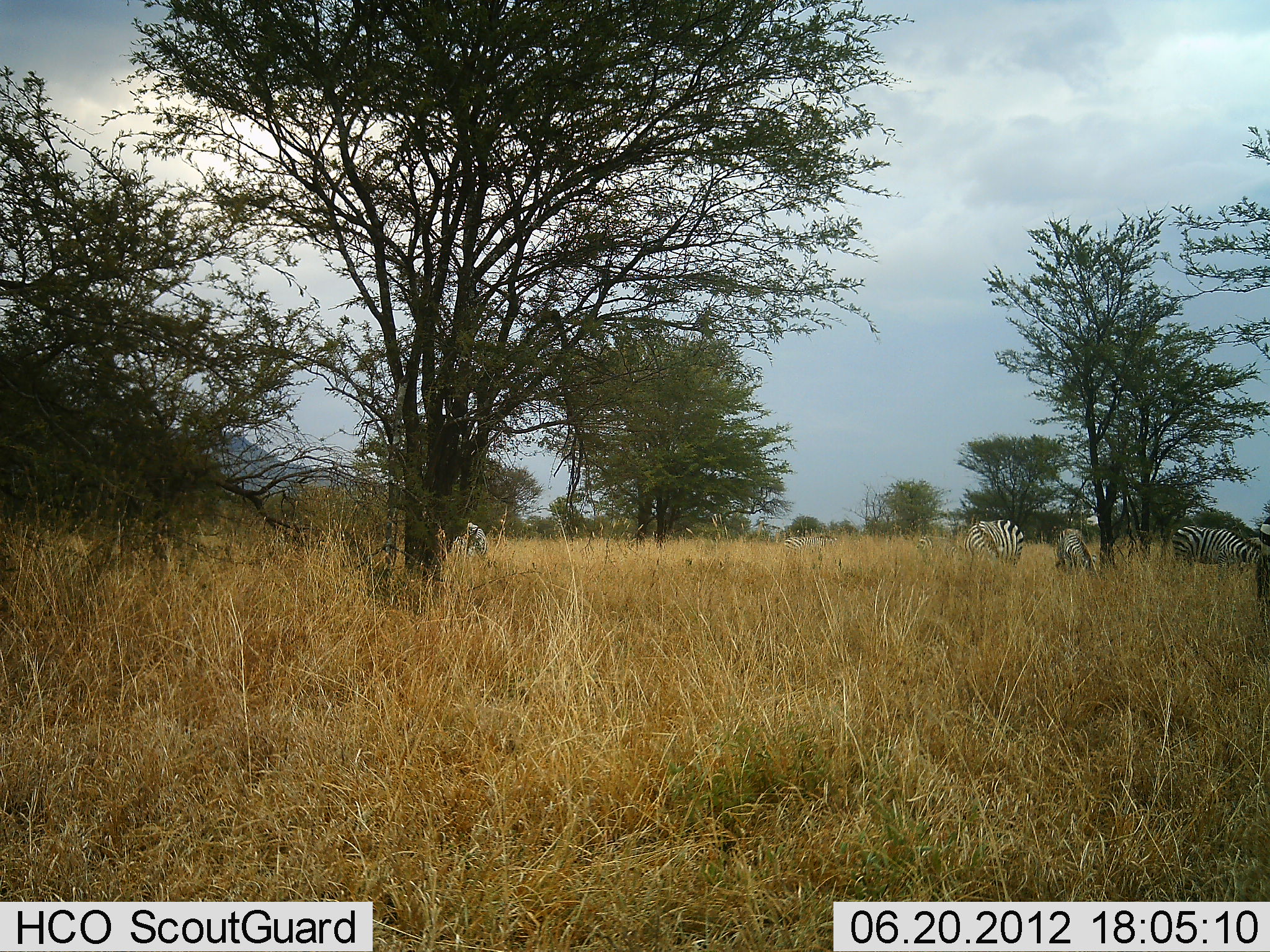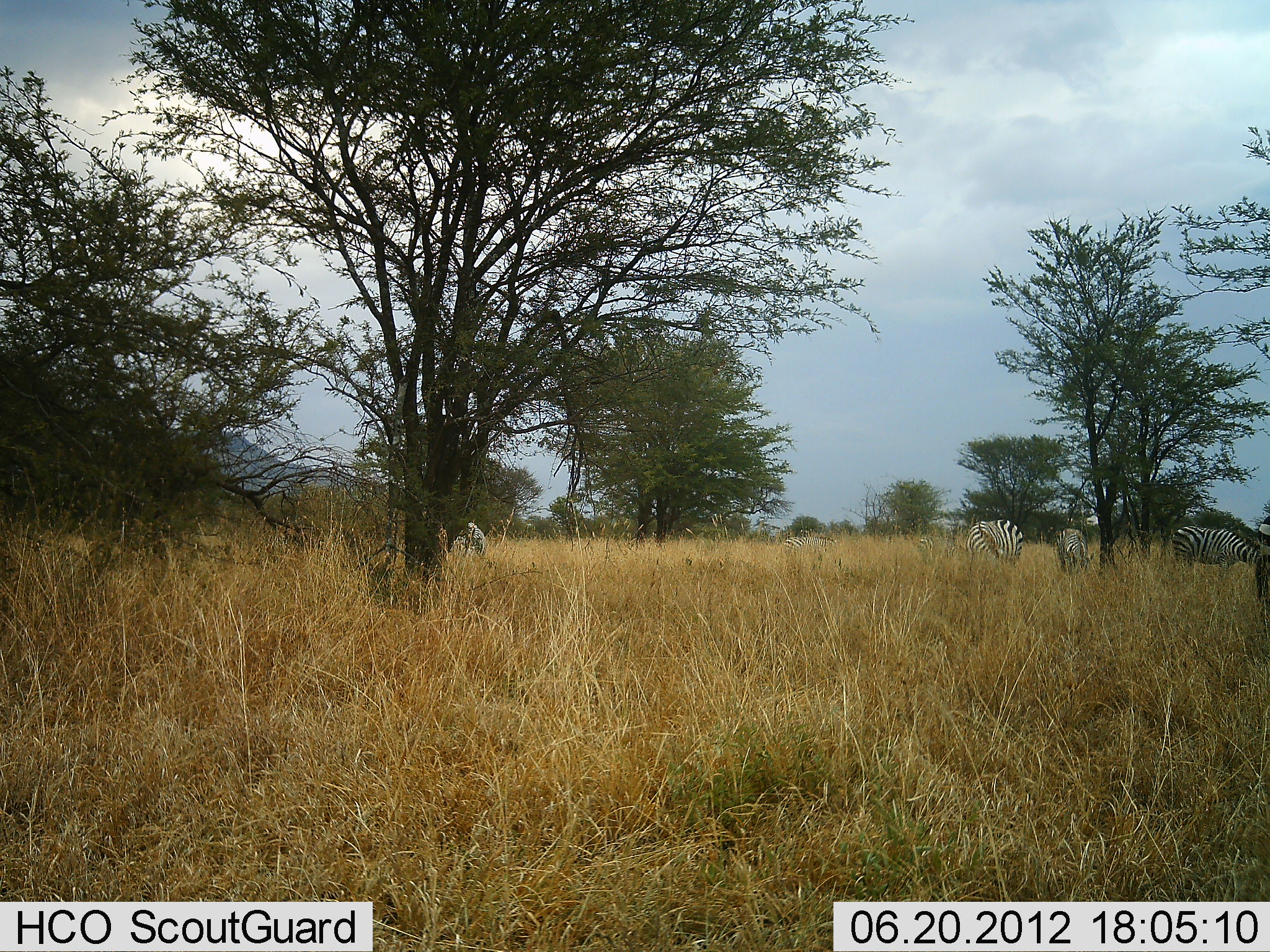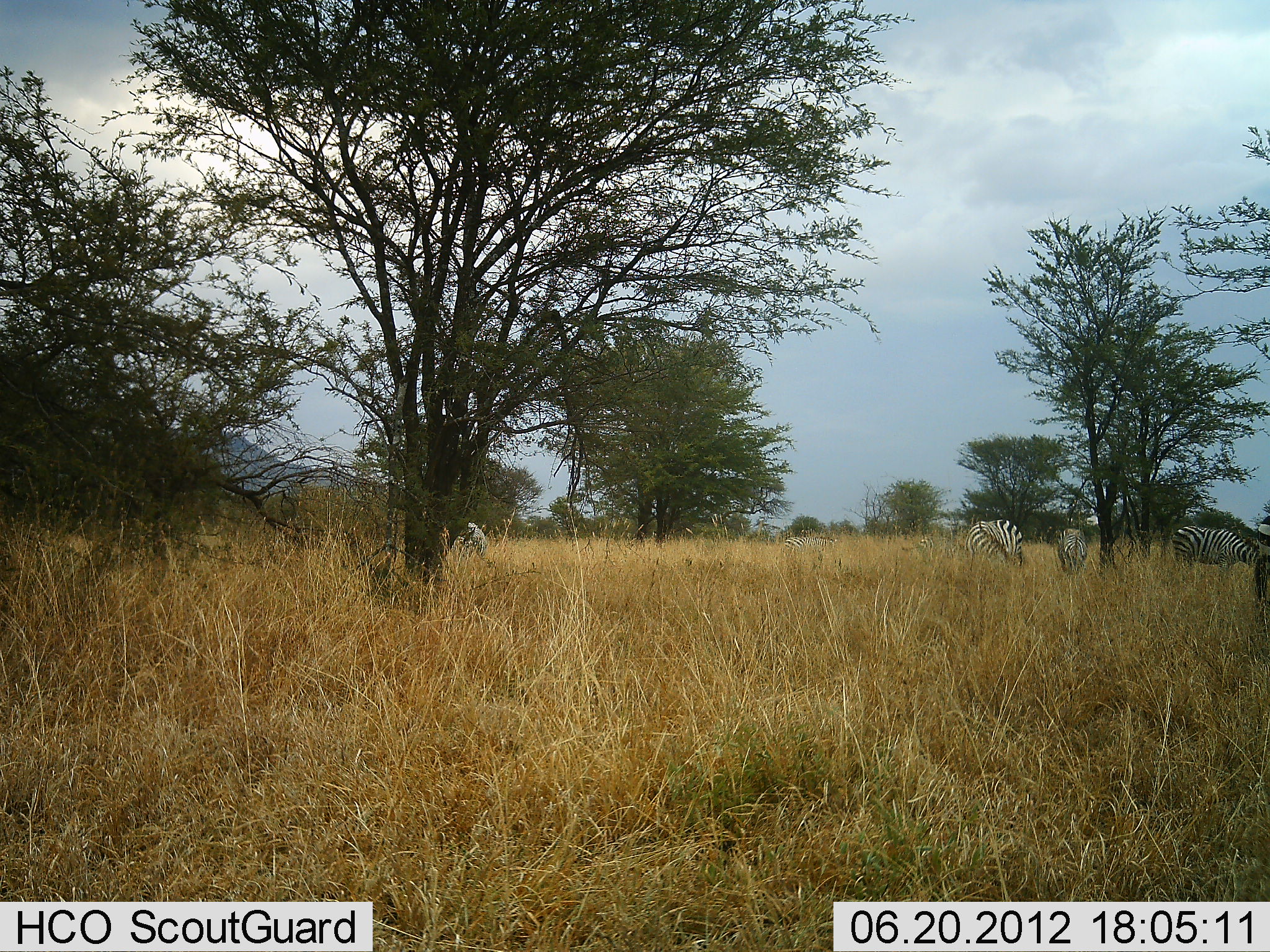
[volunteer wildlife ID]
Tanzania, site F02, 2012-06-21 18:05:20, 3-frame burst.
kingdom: Animalia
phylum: Chordata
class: Mammalia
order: Perissodactyla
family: Equidae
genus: Equus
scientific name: Equus quagga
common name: plains zebra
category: zebra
Zebra (plains zebra) (Equus quagga), count 4. Behavior (volunteer vote fractions): standing 20%, resting 0%, moving 0%, interacting 0%. Young present (vote fraction): 0%. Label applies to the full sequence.